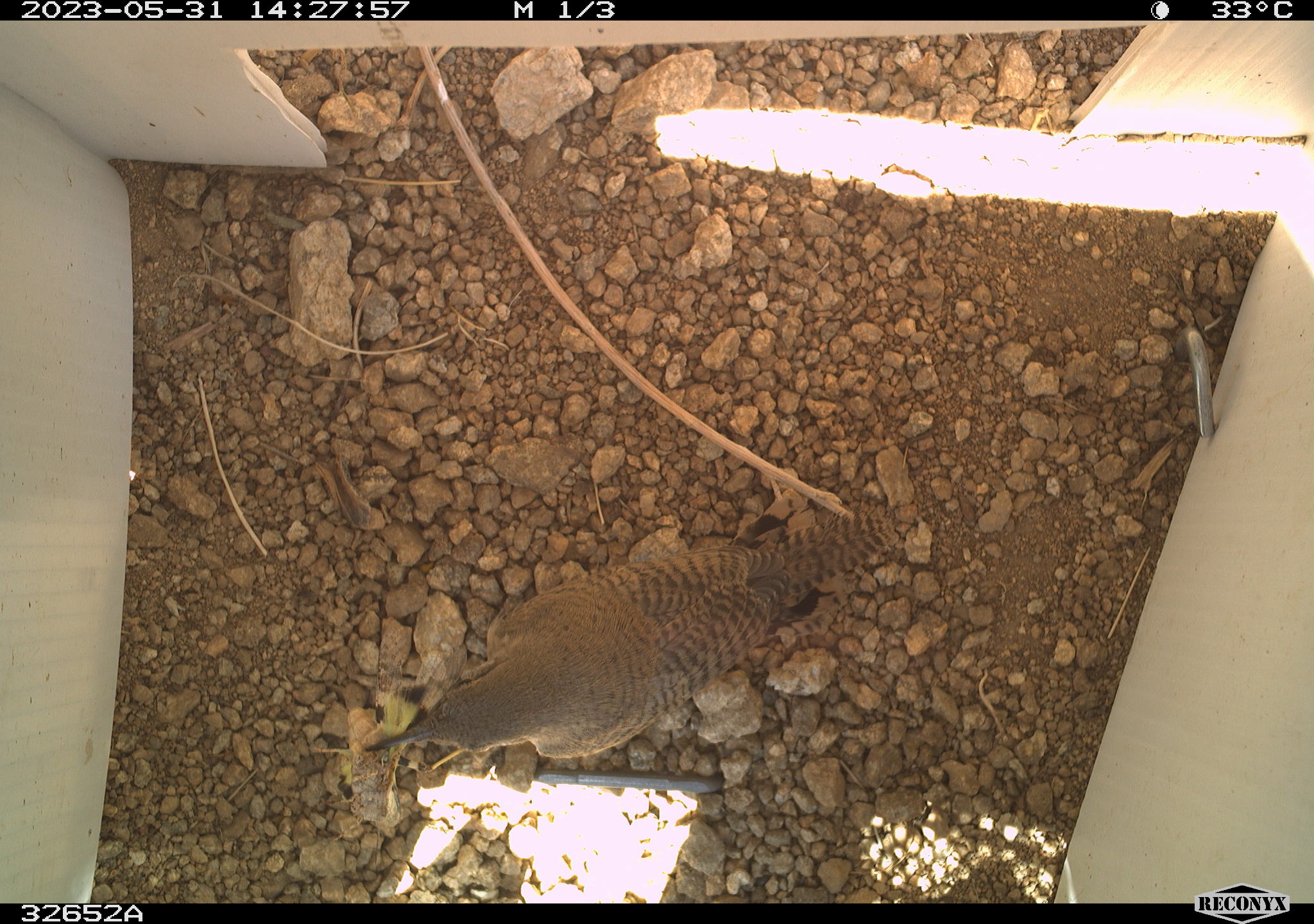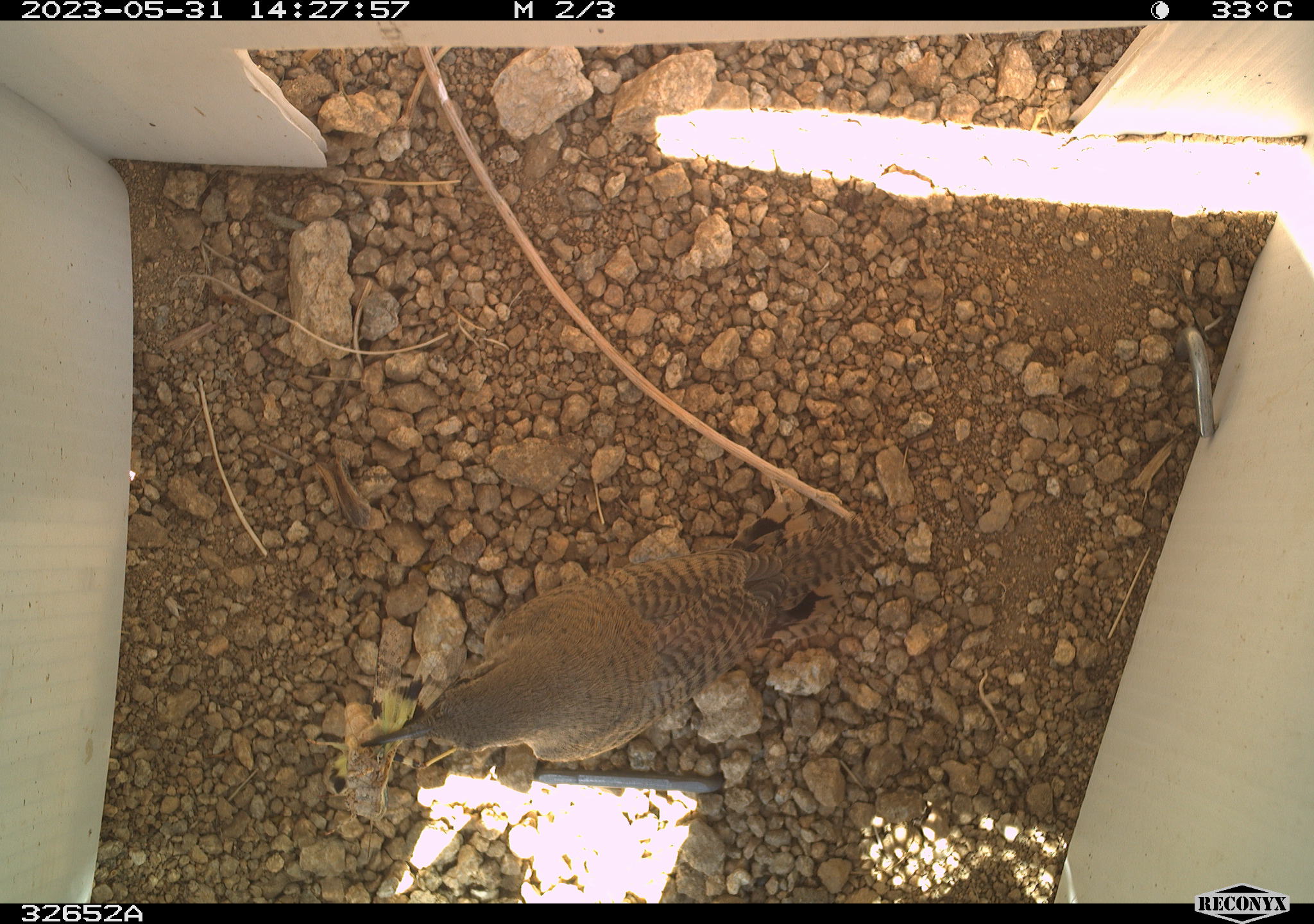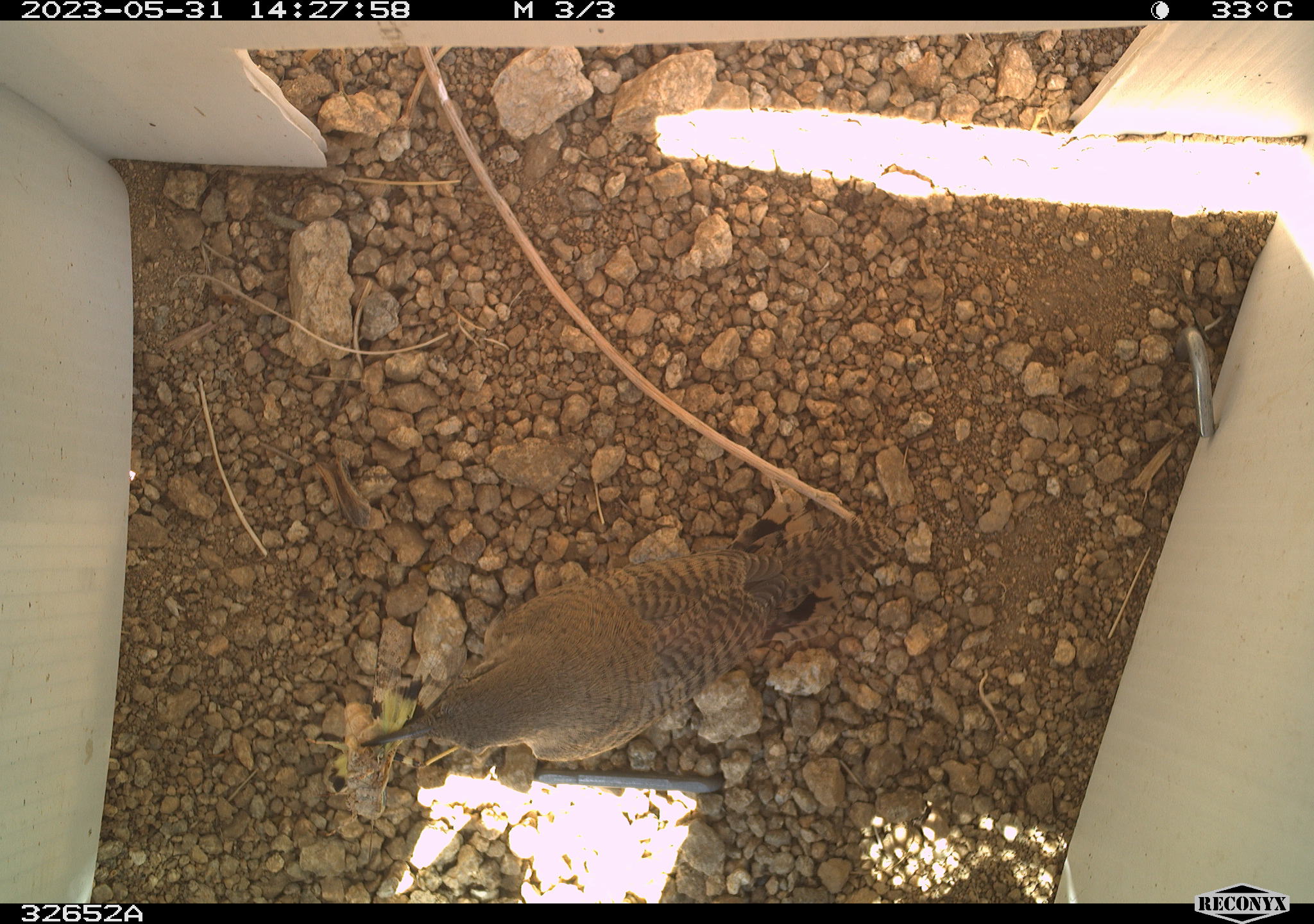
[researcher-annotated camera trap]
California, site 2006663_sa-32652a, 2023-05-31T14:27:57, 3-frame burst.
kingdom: Animalia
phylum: Chordata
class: Aves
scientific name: Aves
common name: bird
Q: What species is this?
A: Bird (Aves).